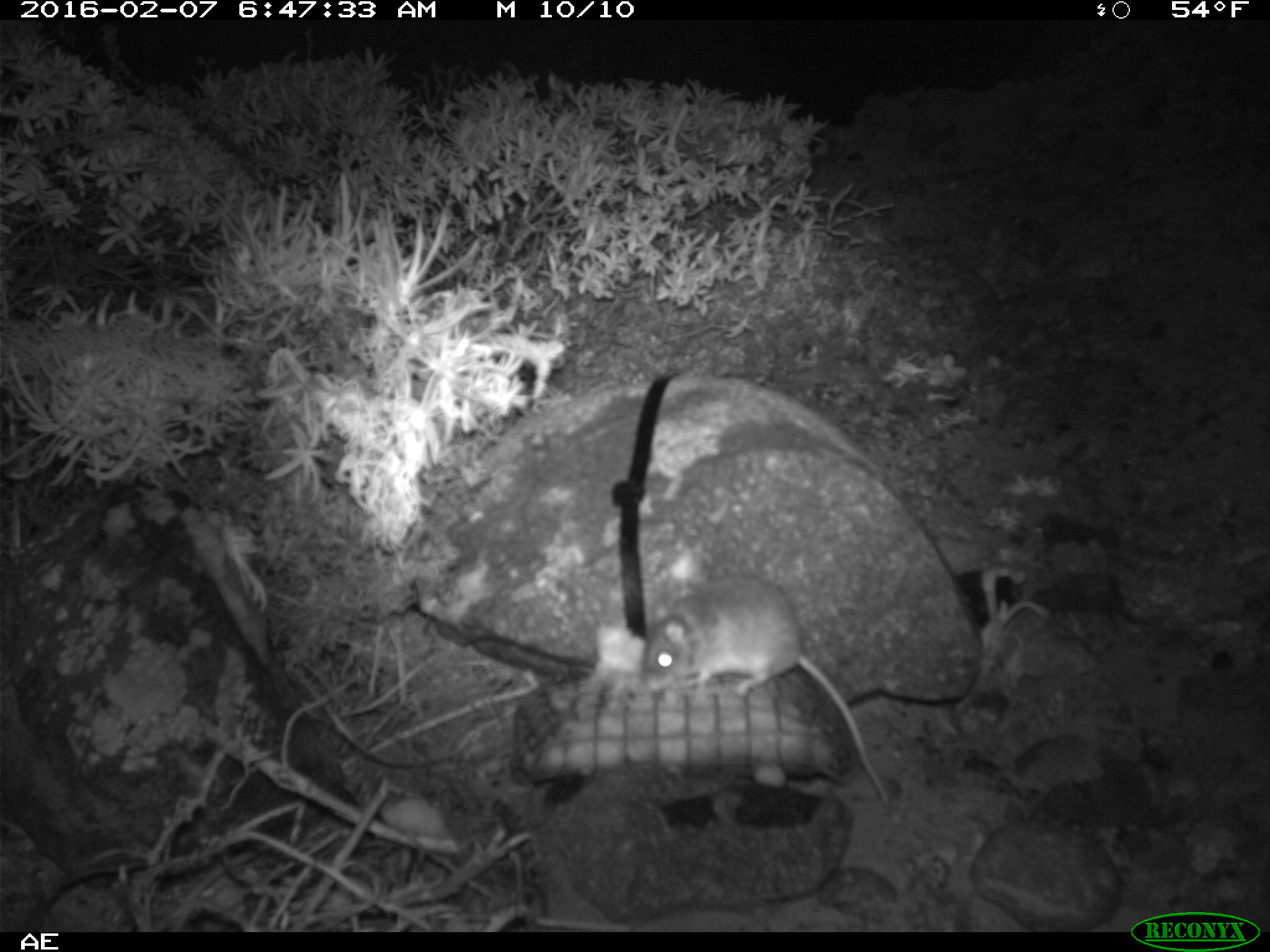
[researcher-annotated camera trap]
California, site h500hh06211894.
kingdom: Animalia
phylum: Chordata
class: Mammalia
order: Rodentia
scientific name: Rodentia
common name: rodent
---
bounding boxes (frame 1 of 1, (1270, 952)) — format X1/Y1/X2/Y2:
rodent: 642/575/893/809